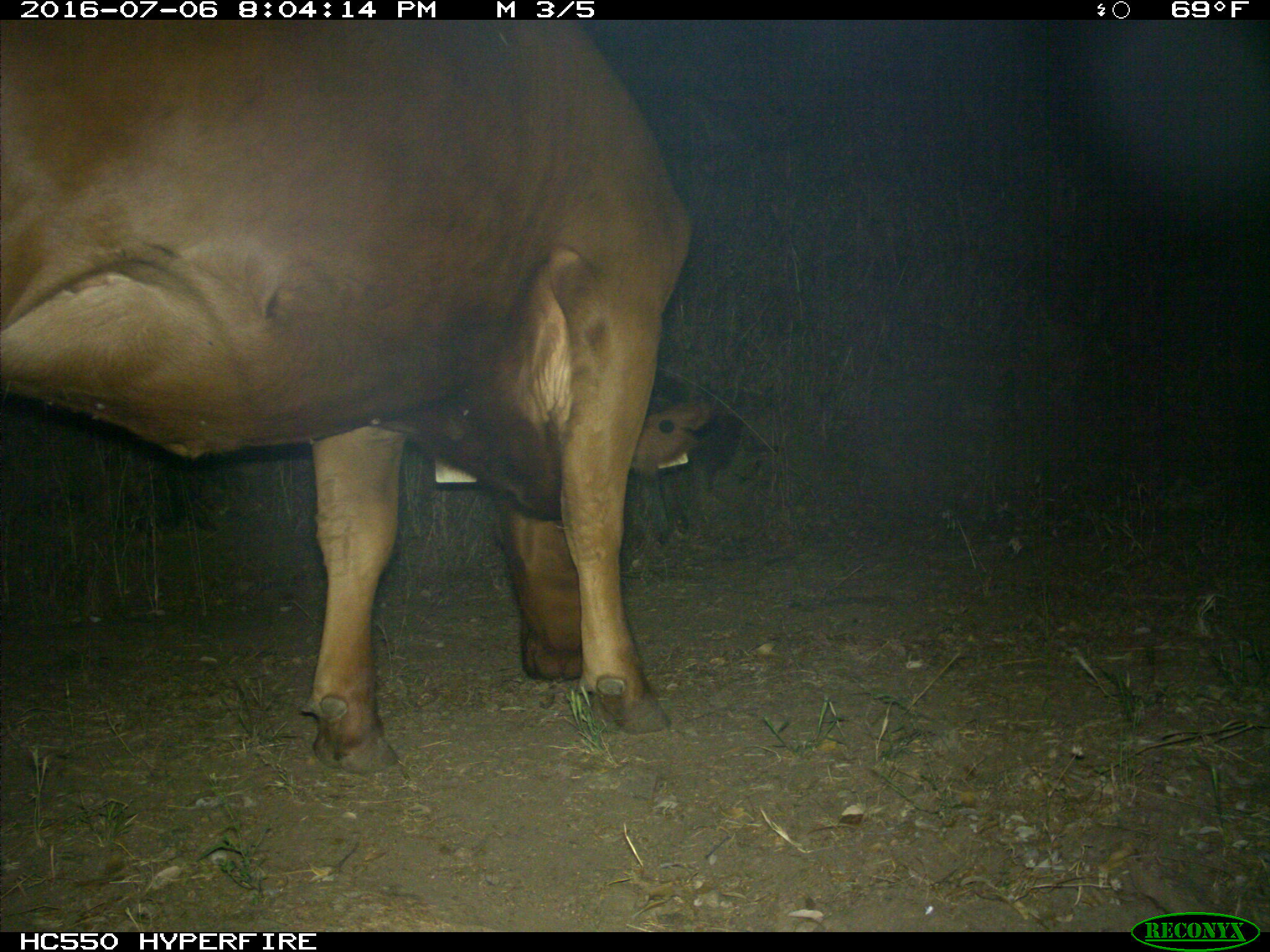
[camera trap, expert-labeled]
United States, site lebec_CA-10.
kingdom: Animalia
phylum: Chordata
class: Mammalia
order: Artiodactyla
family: Bovidae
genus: Bos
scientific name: Bos taurus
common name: domestic cow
Bos taurus (domestic cow).